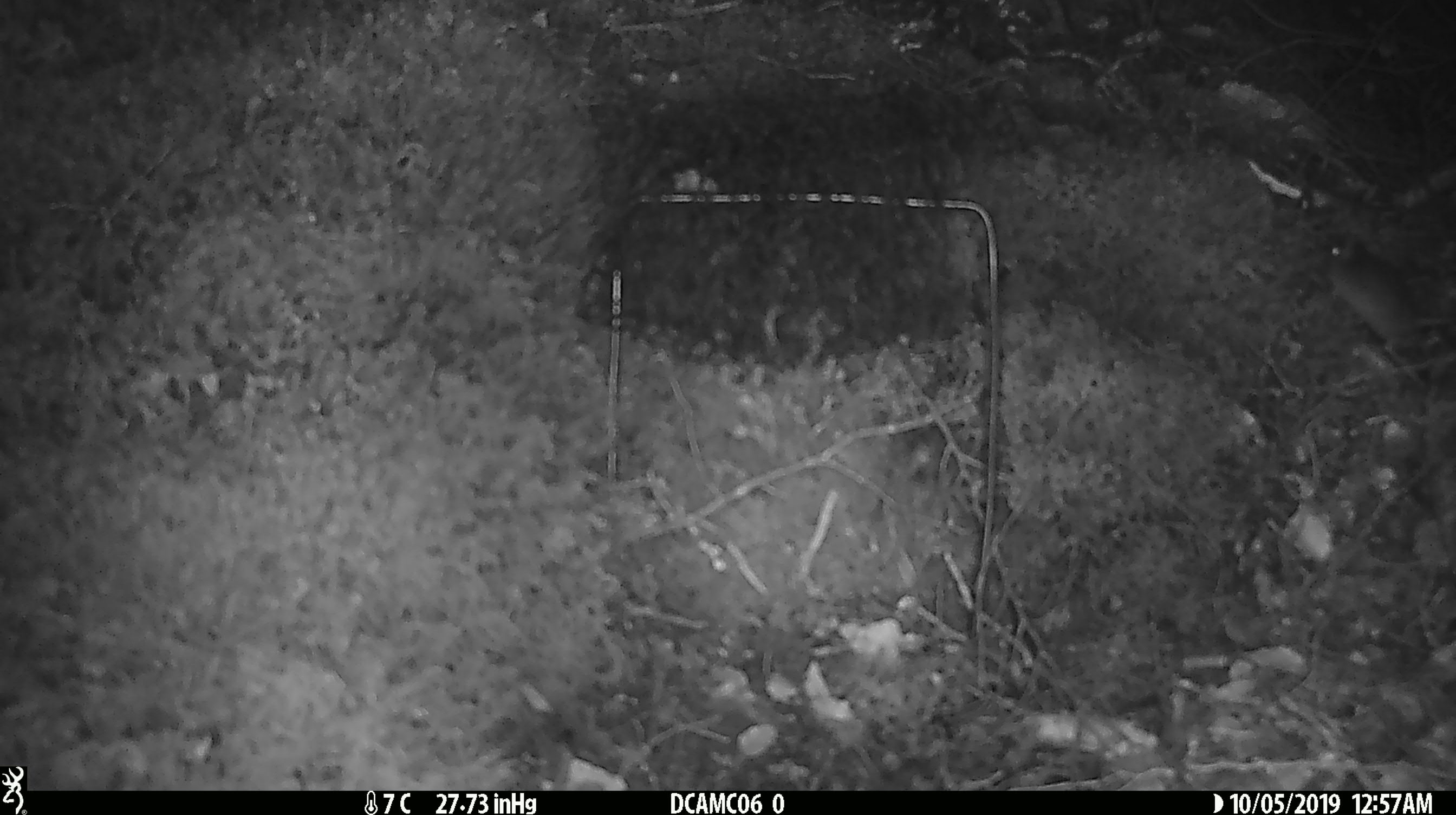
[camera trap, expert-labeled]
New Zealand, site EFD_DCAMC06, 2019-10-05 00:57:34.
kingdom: Animalia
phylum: Chordata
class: Mammalia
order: Rodentia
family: Muridae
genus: Mus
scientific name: Mus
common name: mouse